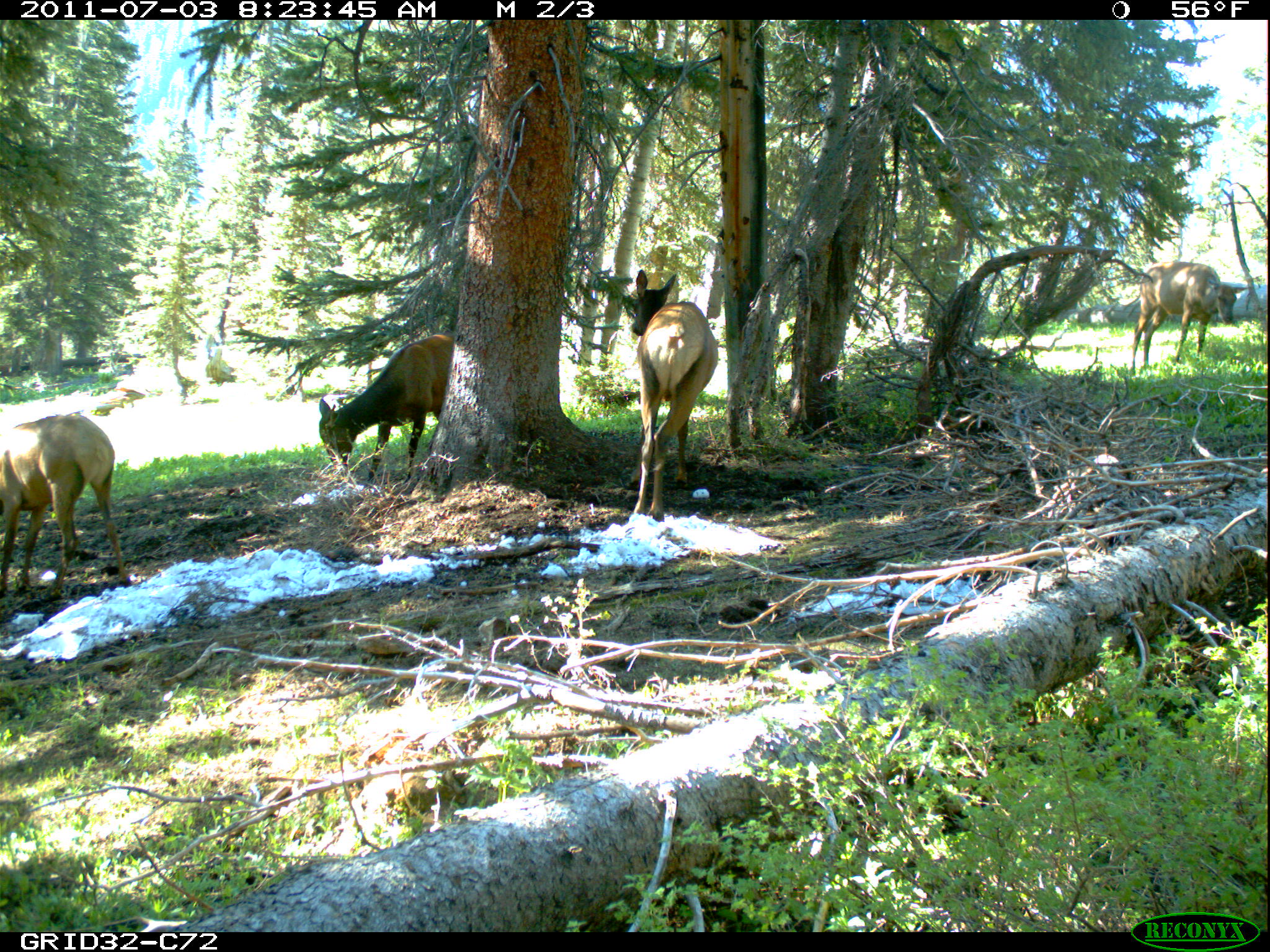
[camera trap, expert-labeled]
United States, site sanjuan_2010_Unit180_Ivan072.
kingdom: Animalia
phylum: Chordata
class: Mammalia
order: Artiodactyla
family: Cervidae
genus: Cervus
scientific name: Cervus elaphus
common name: red deer